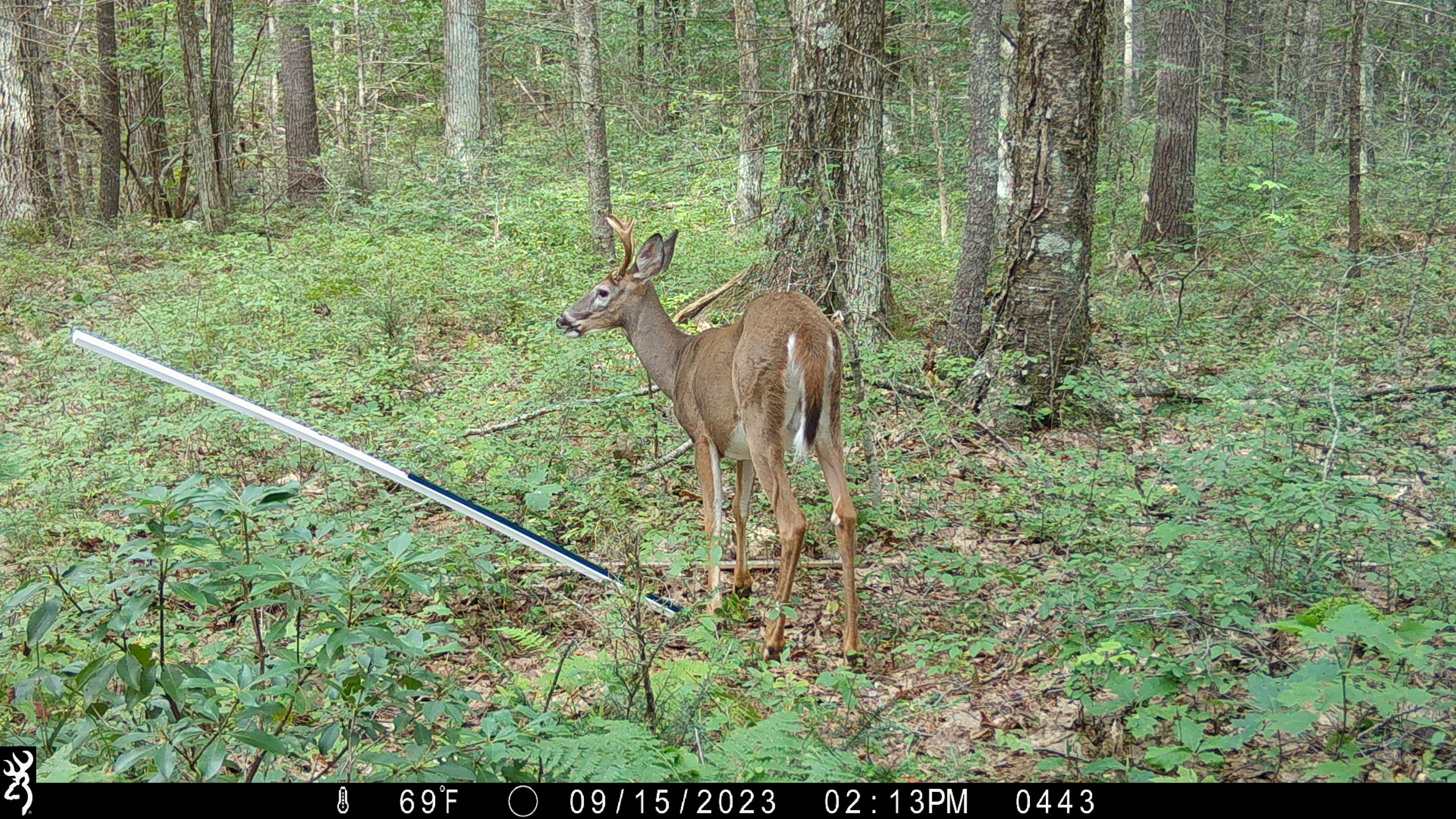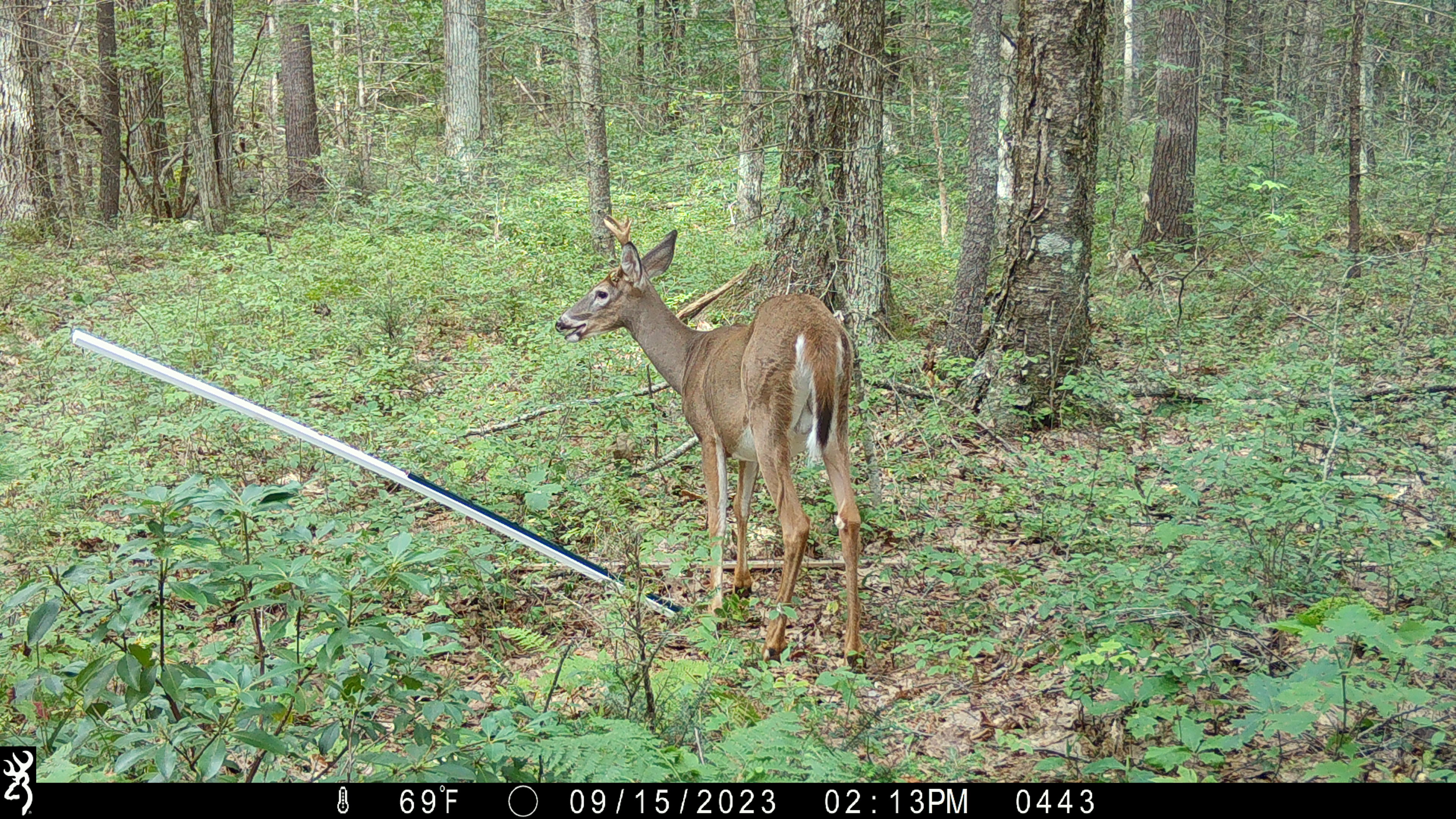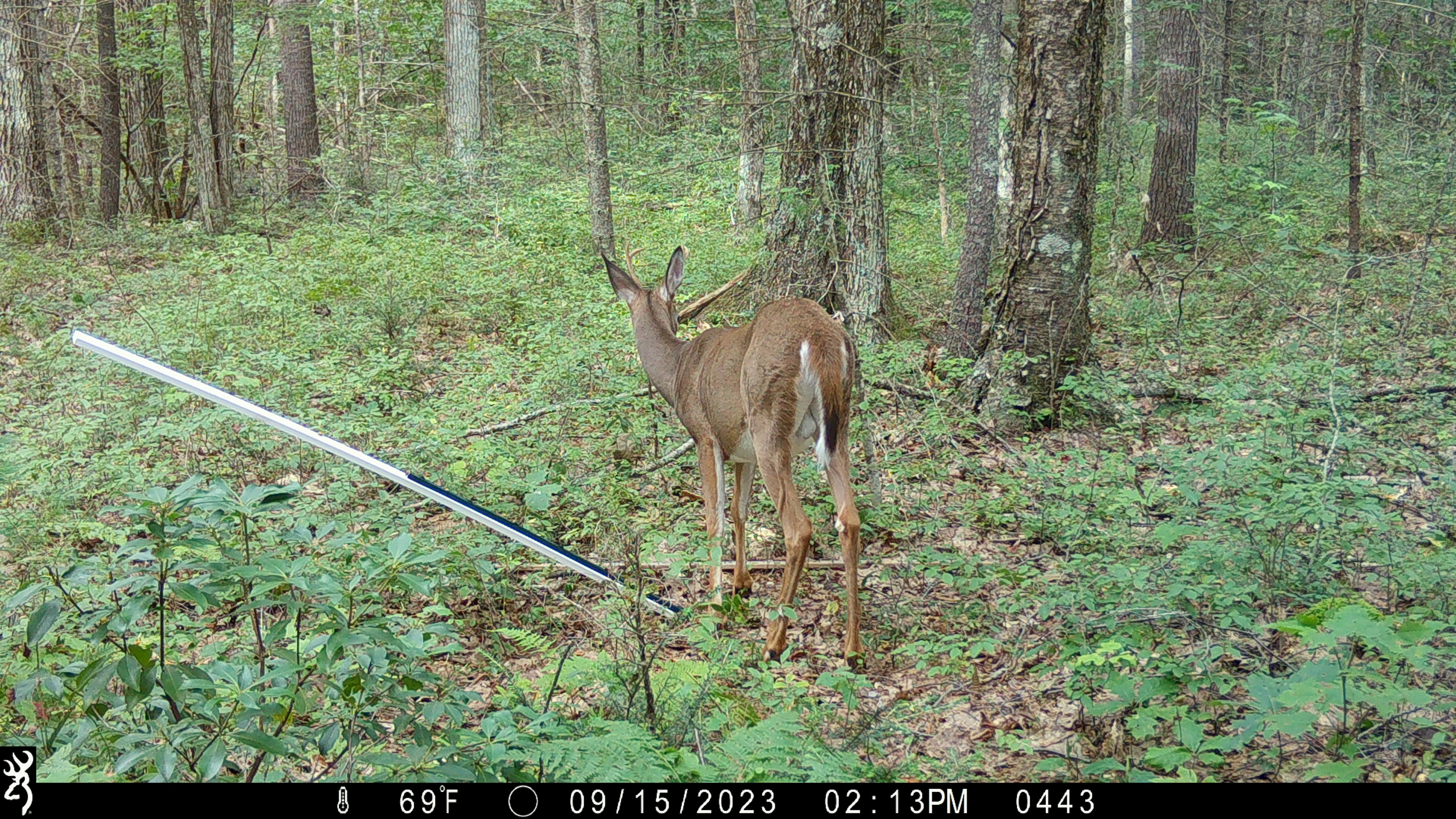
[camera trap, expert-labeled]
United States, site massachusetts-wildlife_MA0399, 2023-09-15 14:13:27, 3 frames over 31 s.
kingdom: Animalia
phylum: Chordata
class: Mammalia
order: Artiodactyla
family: Cervidae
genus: Odocoileus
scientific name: Odocoileus virginianus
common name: white-tailed deer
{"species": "white-tailed deer (Odocoileus virginianus)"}